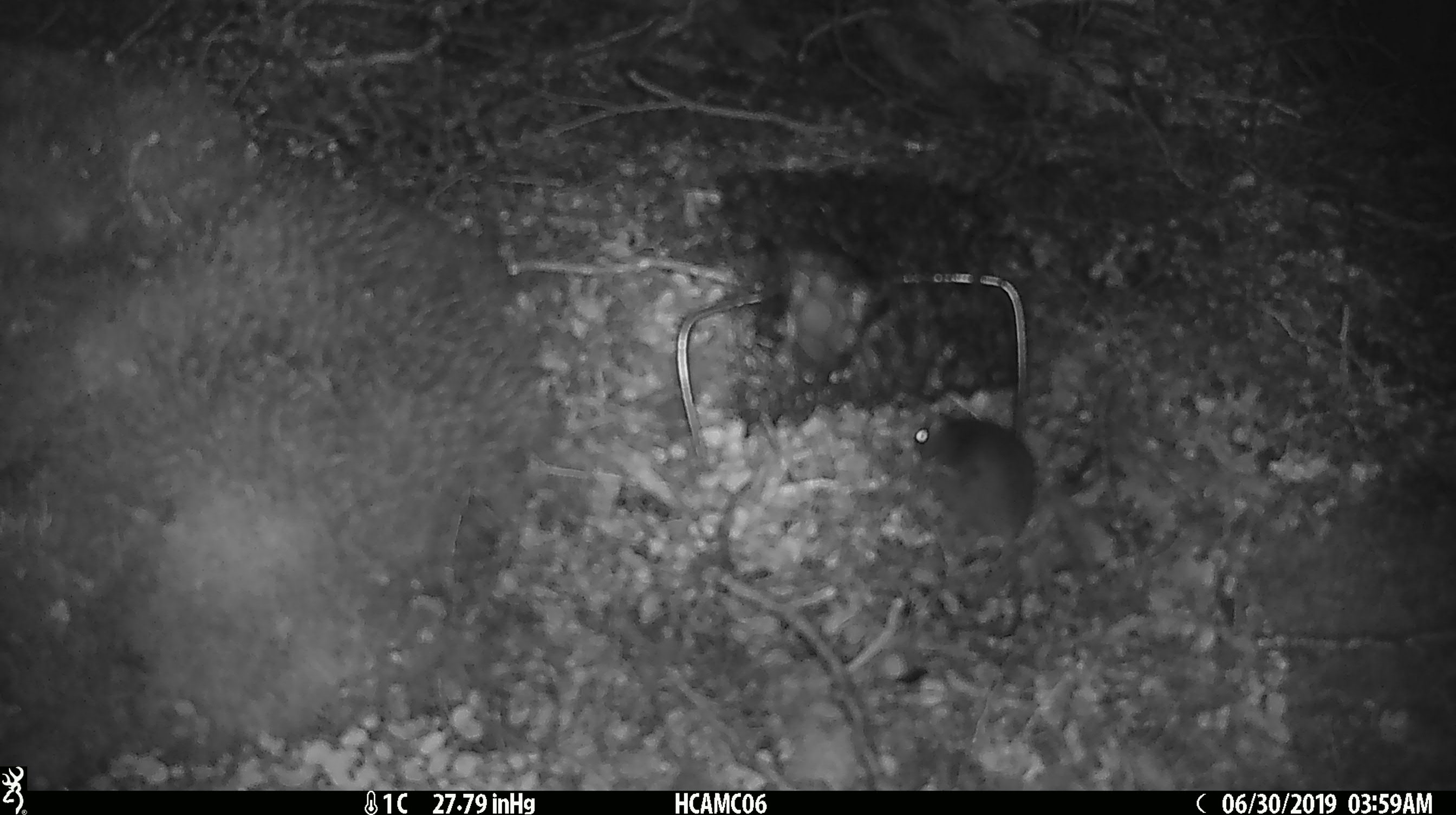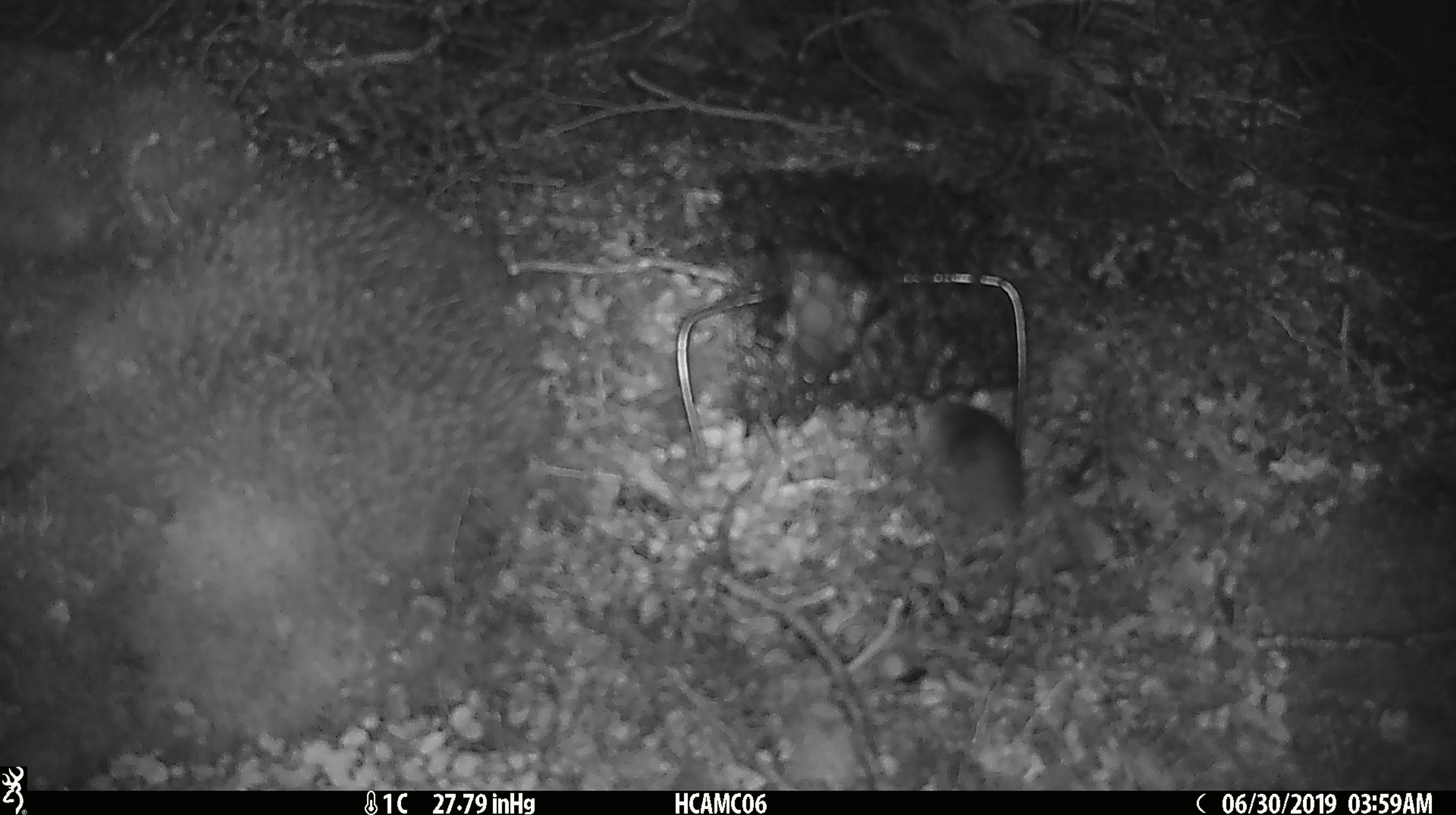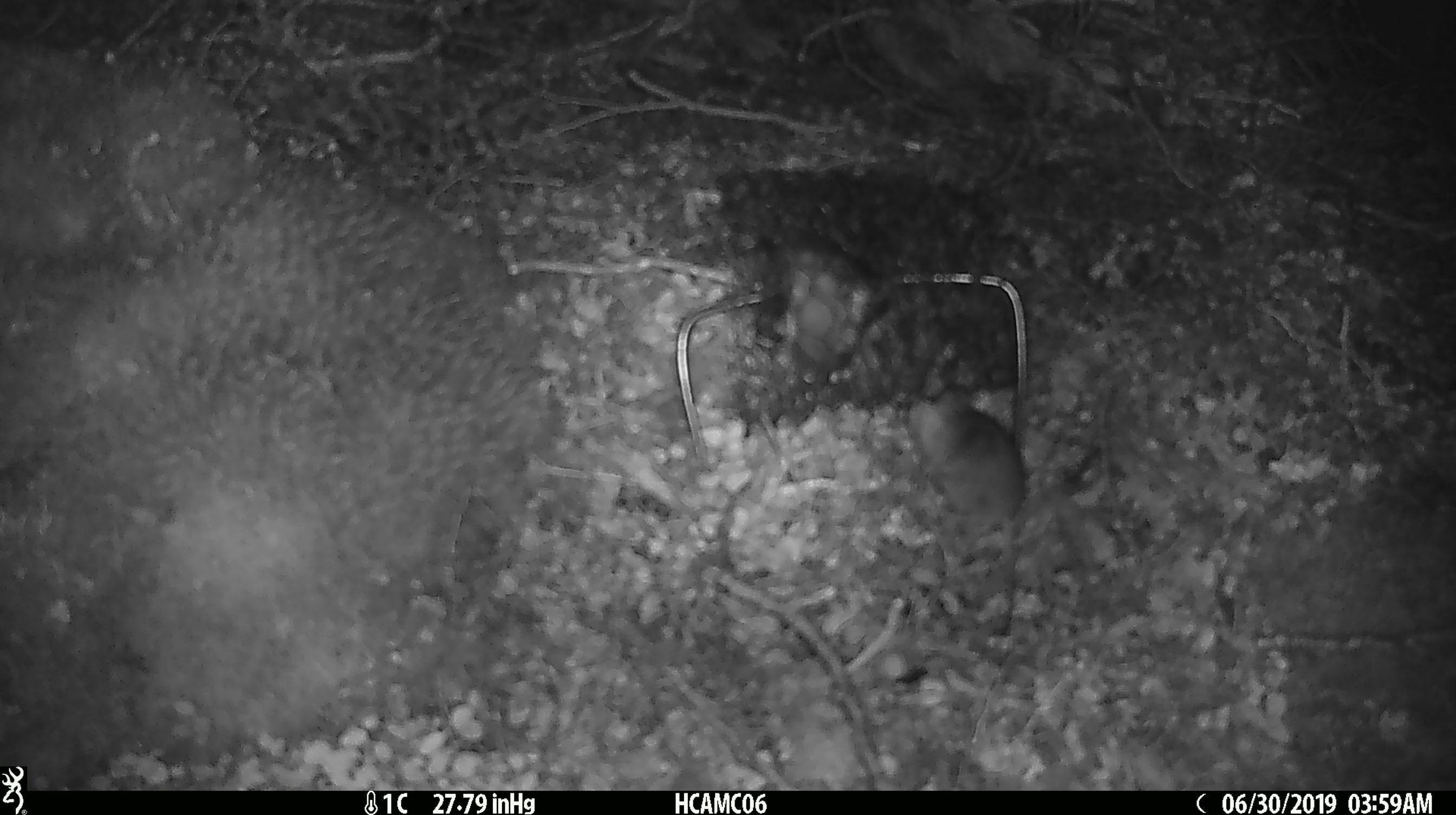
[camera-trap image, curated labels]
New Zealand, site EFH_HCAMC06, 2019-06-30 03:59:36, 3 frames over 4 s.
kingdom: Animalia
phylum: Chordata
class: Mammalia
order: Rodentia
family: Muridae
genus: Mus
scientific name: Mus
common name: mouse